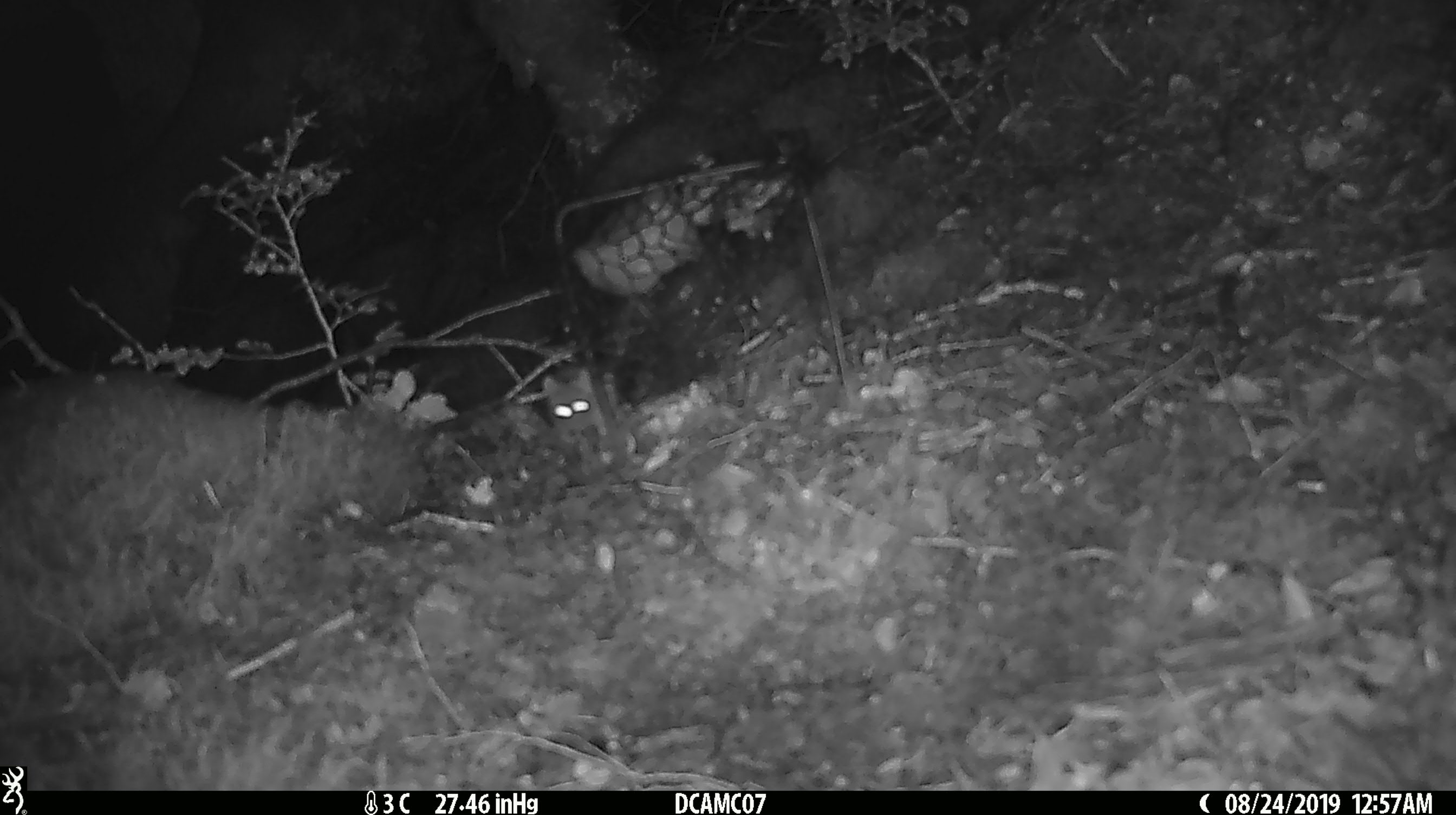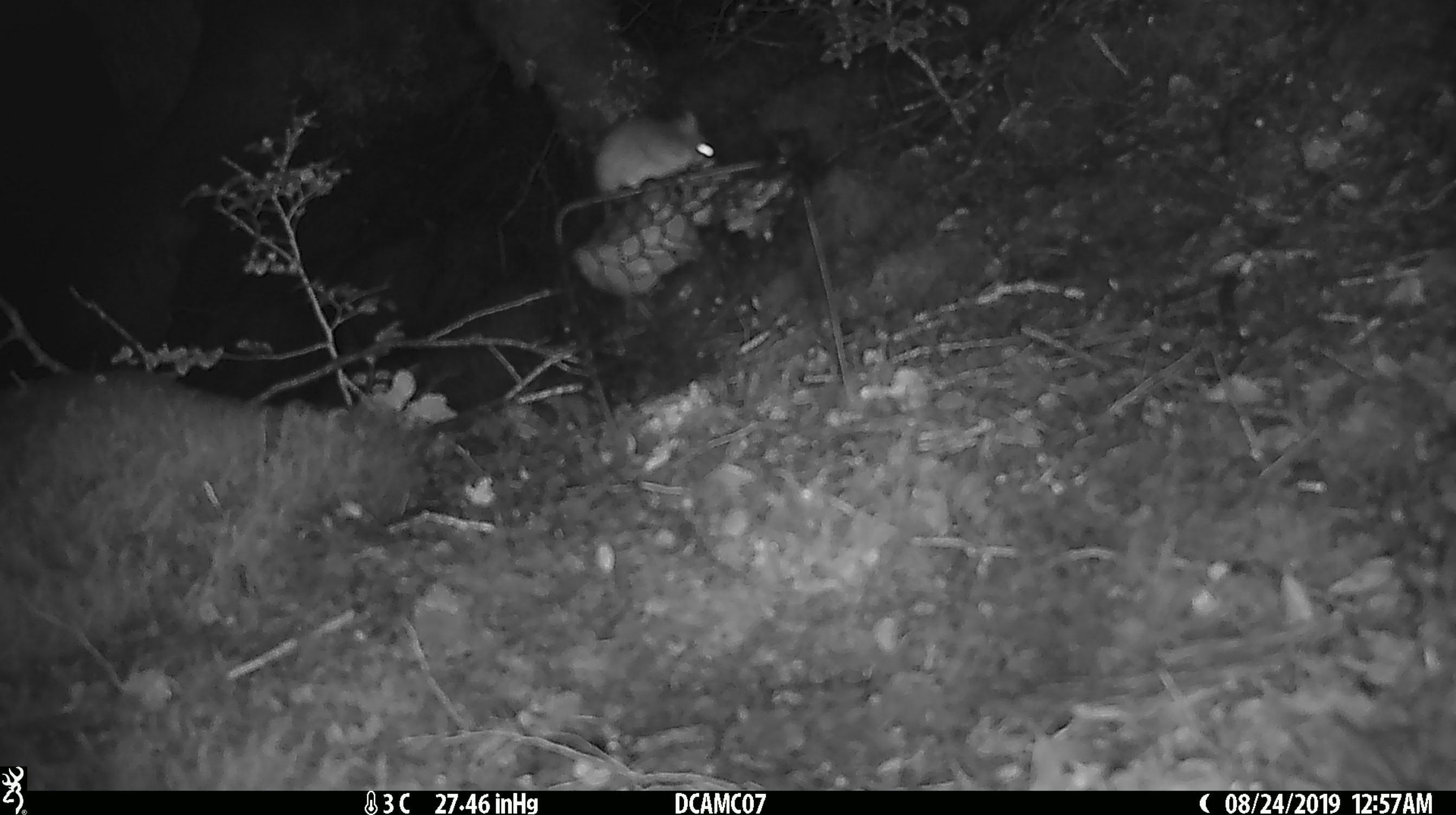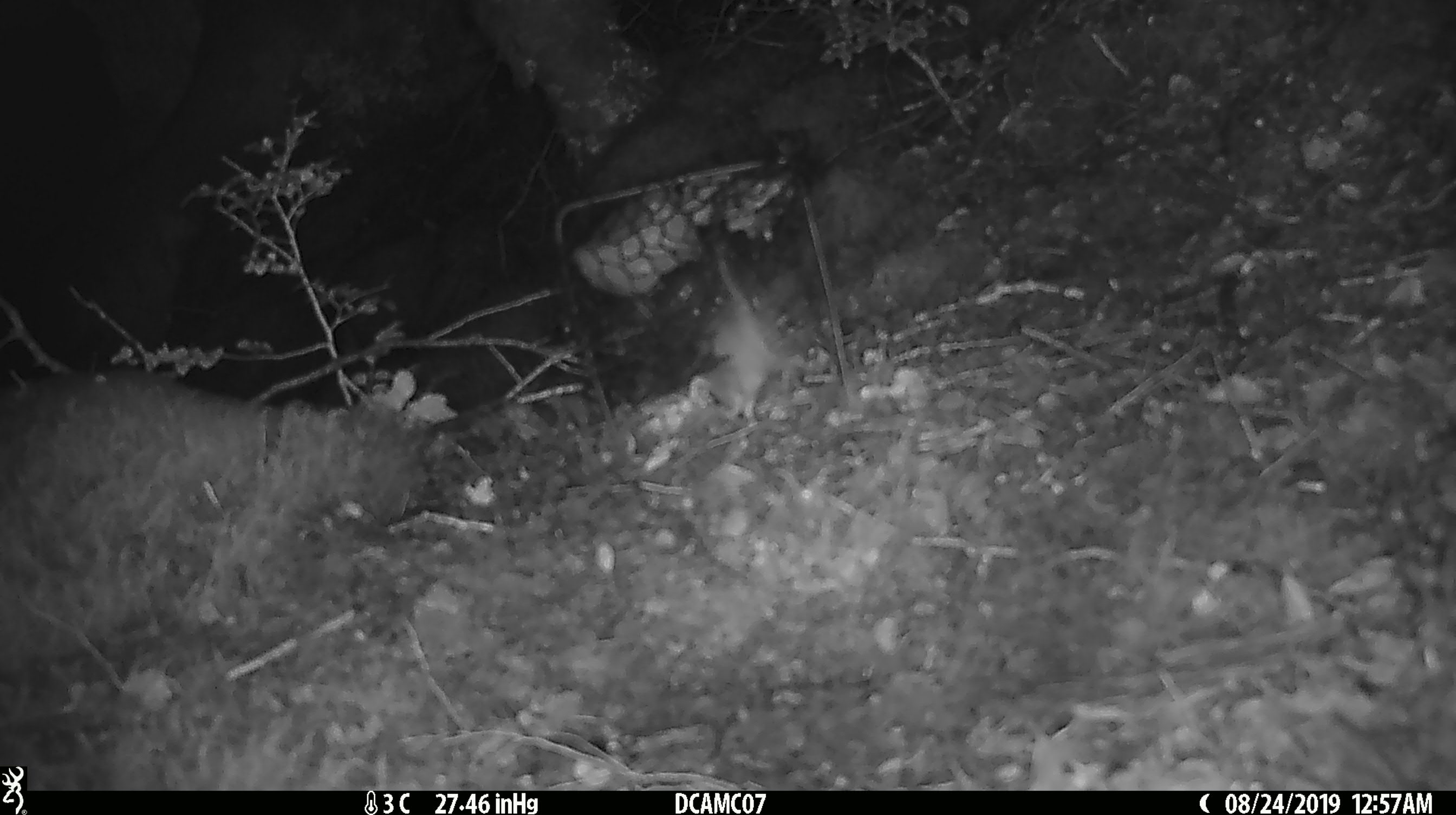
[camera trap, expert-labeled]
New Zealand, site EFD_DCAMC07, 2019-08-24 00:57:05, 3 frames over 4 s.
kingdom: Animalia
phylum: Chordata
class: Mammalia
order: Rodentia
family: Muridae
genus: Mus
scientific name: Mus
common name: mouse